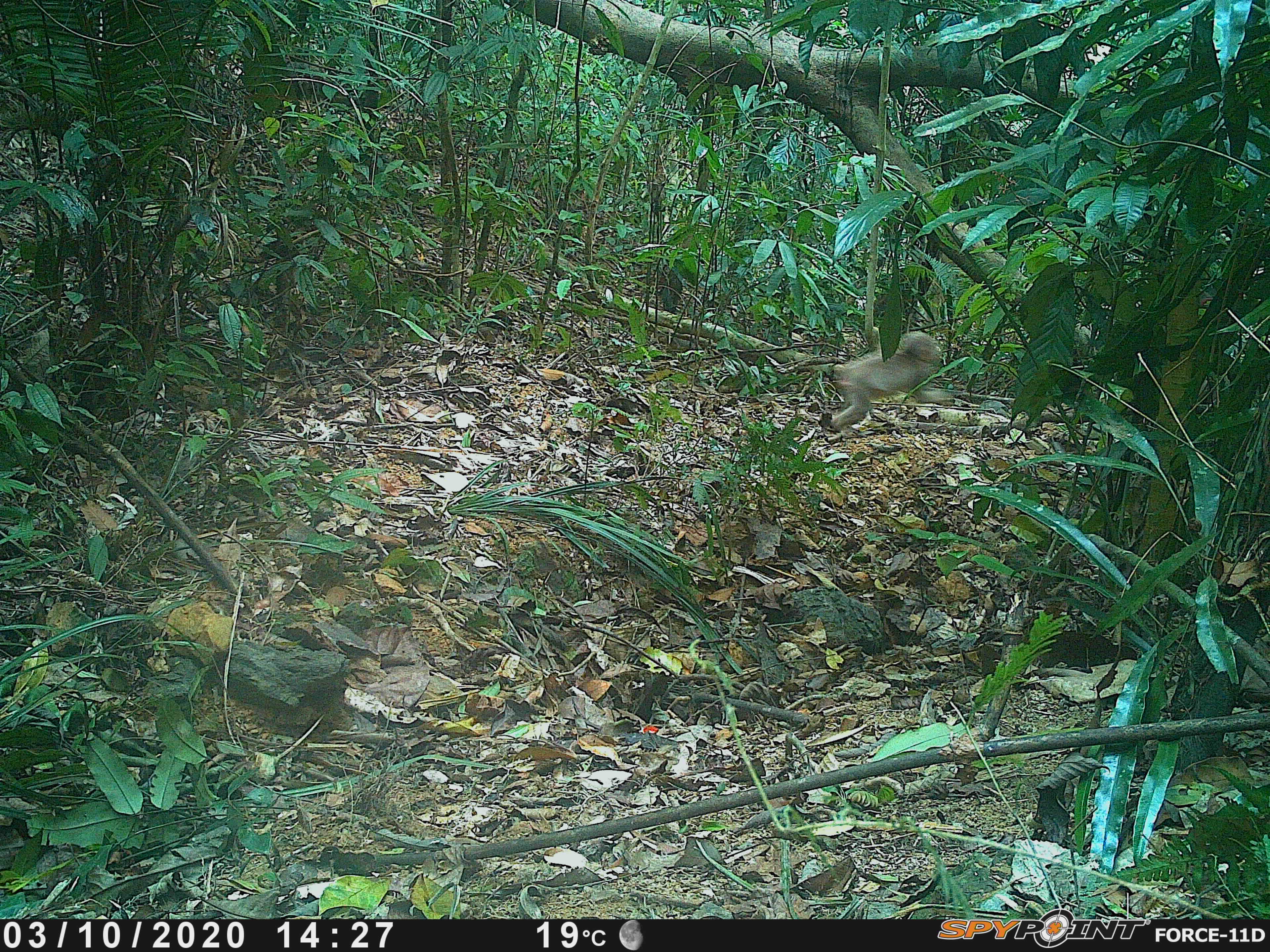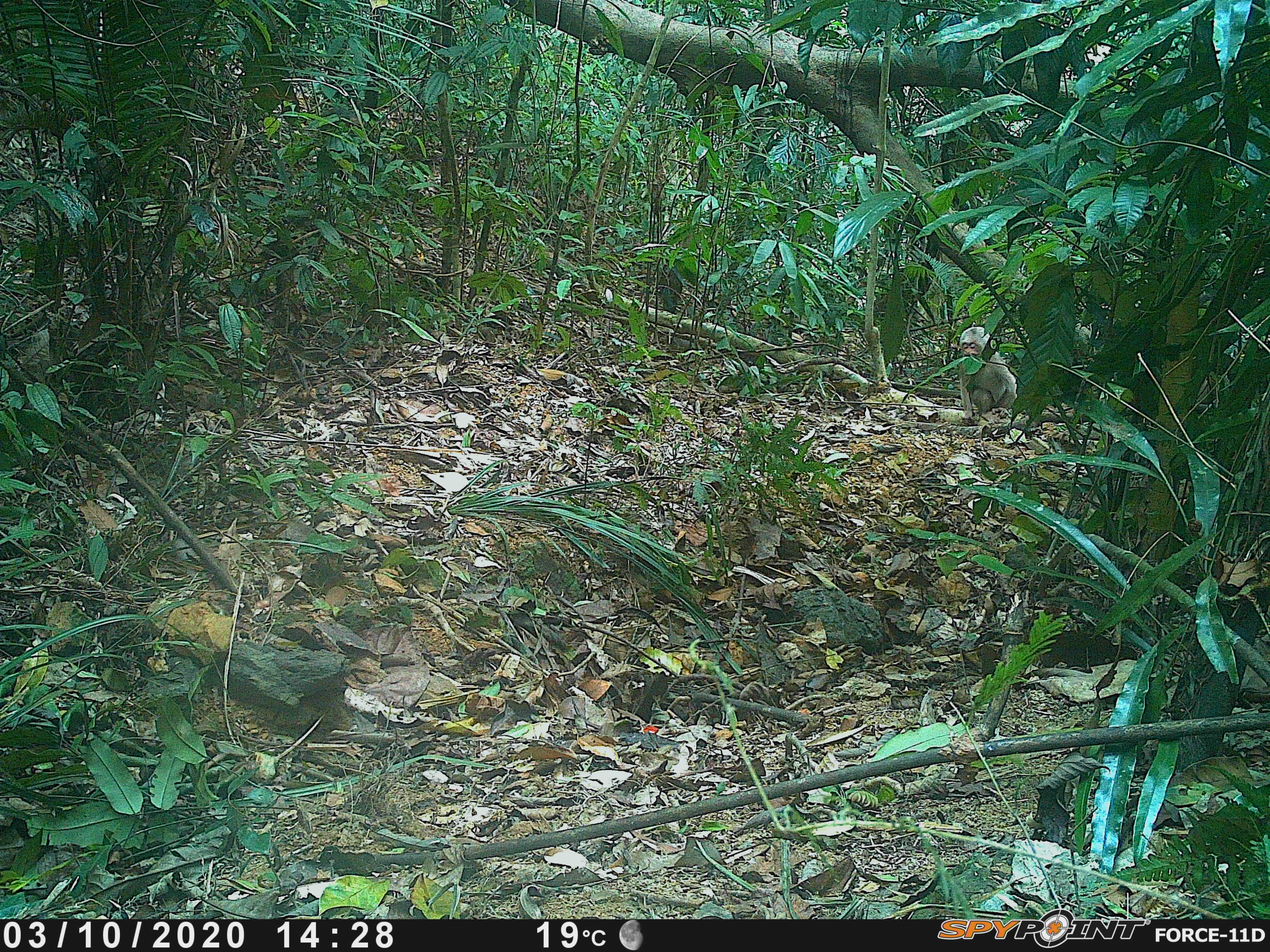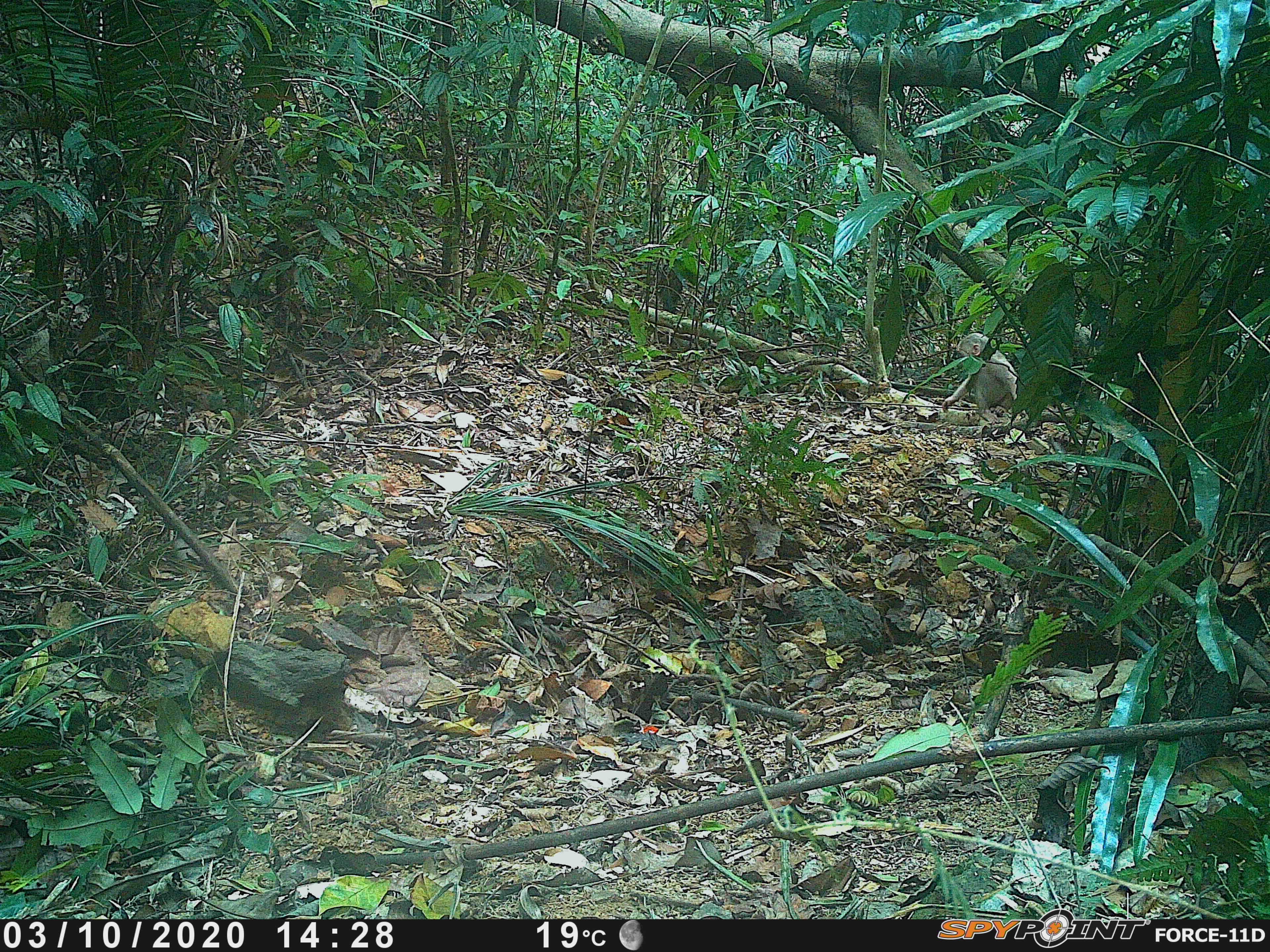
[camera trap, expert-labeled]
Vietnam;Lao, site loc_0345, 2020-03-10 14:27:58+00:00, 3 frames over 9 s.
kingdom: Animalia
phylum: Chordata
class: Mammalia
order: Primates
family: Cercopithecidae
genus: Macaca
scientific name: Macaca arctoides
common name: stump-tailed macaque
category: stump tailed macaque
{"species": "stump tailed macaque (stump-tailed macaque) (Macaca arctoides)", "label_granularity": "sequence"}